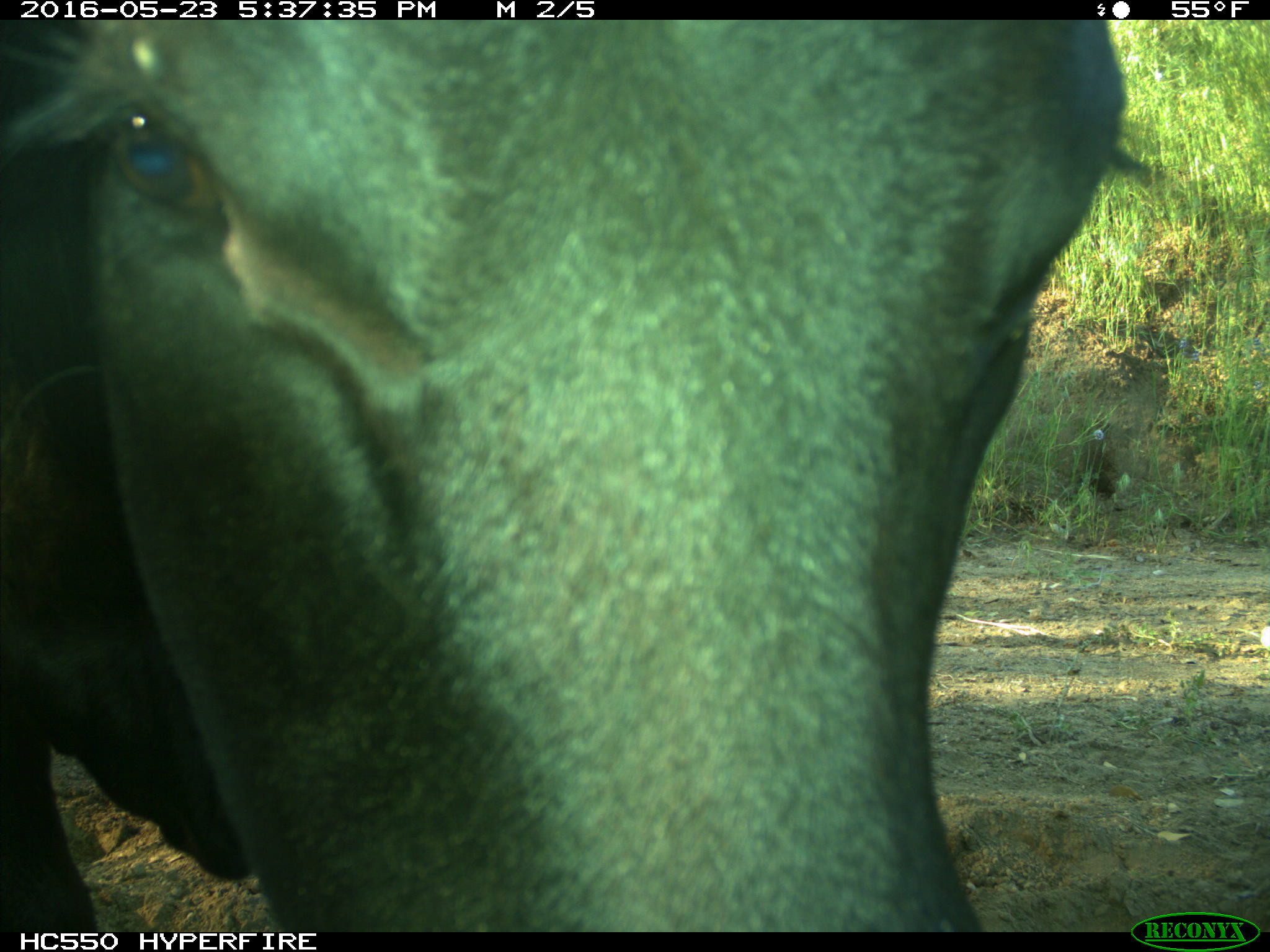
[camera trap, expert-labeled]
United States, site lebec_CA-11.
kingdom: Animalia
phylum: Chordata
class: Mammalia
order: Artiodactyla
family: Bovidae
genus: Bos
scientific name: Bos taurus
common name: domestic cow